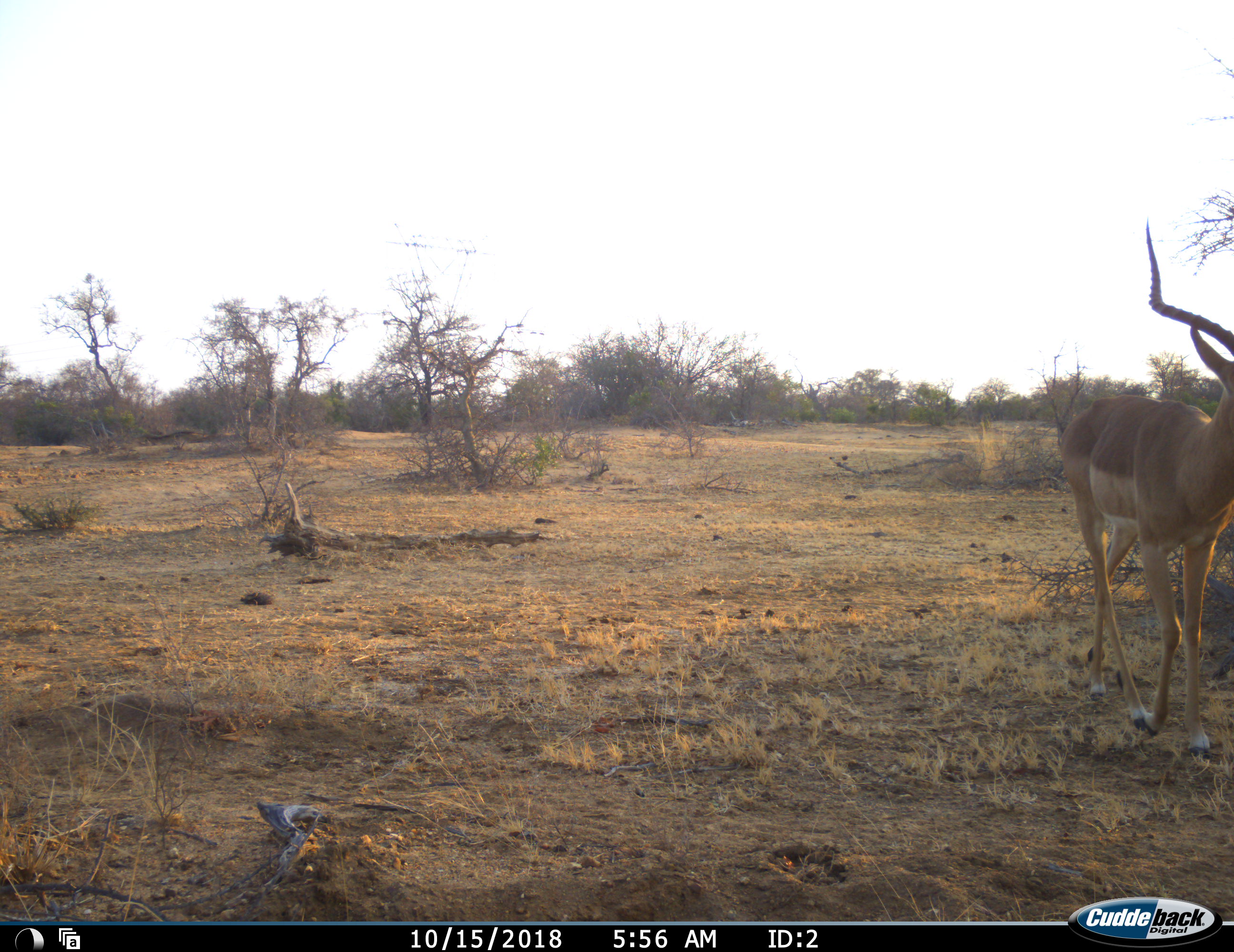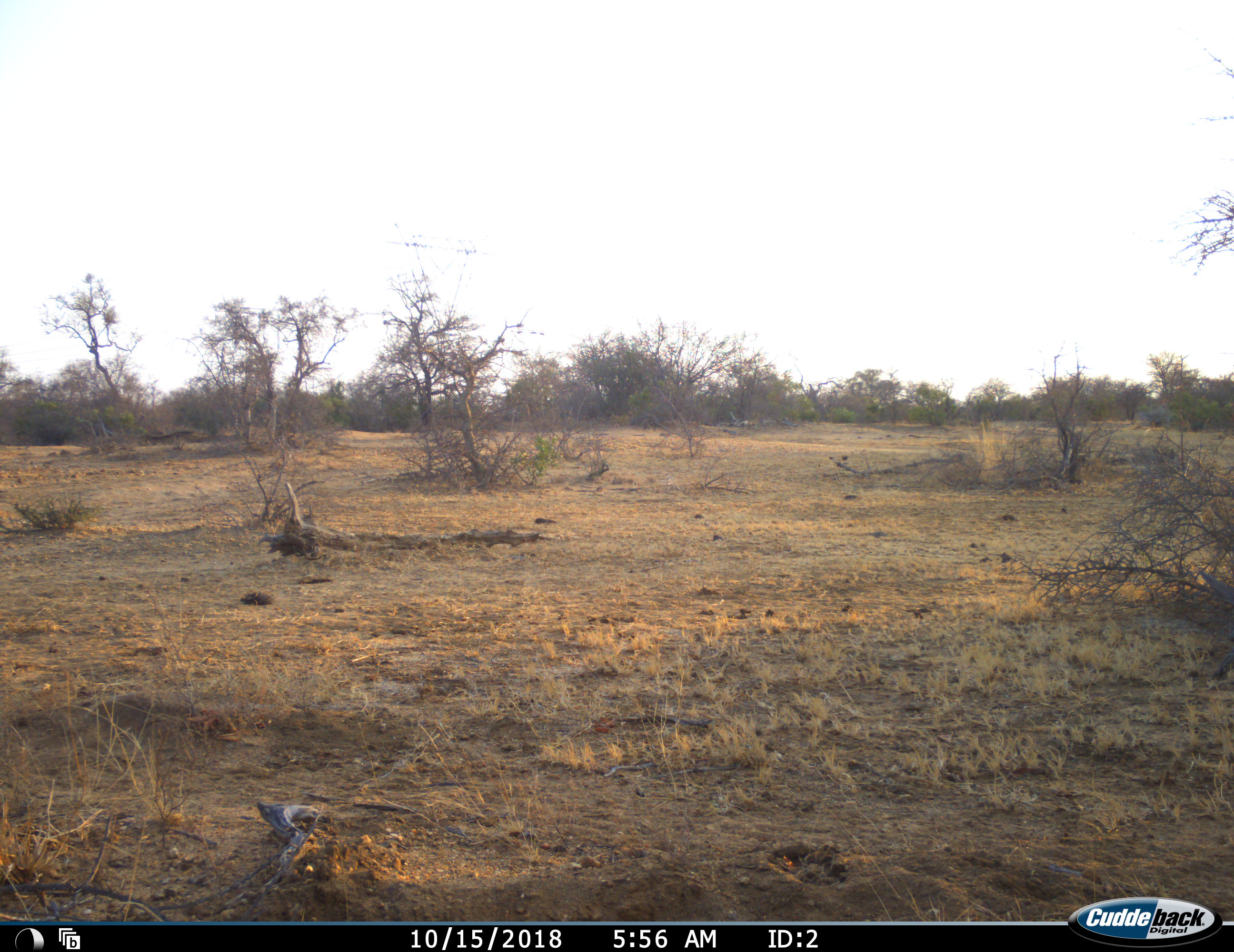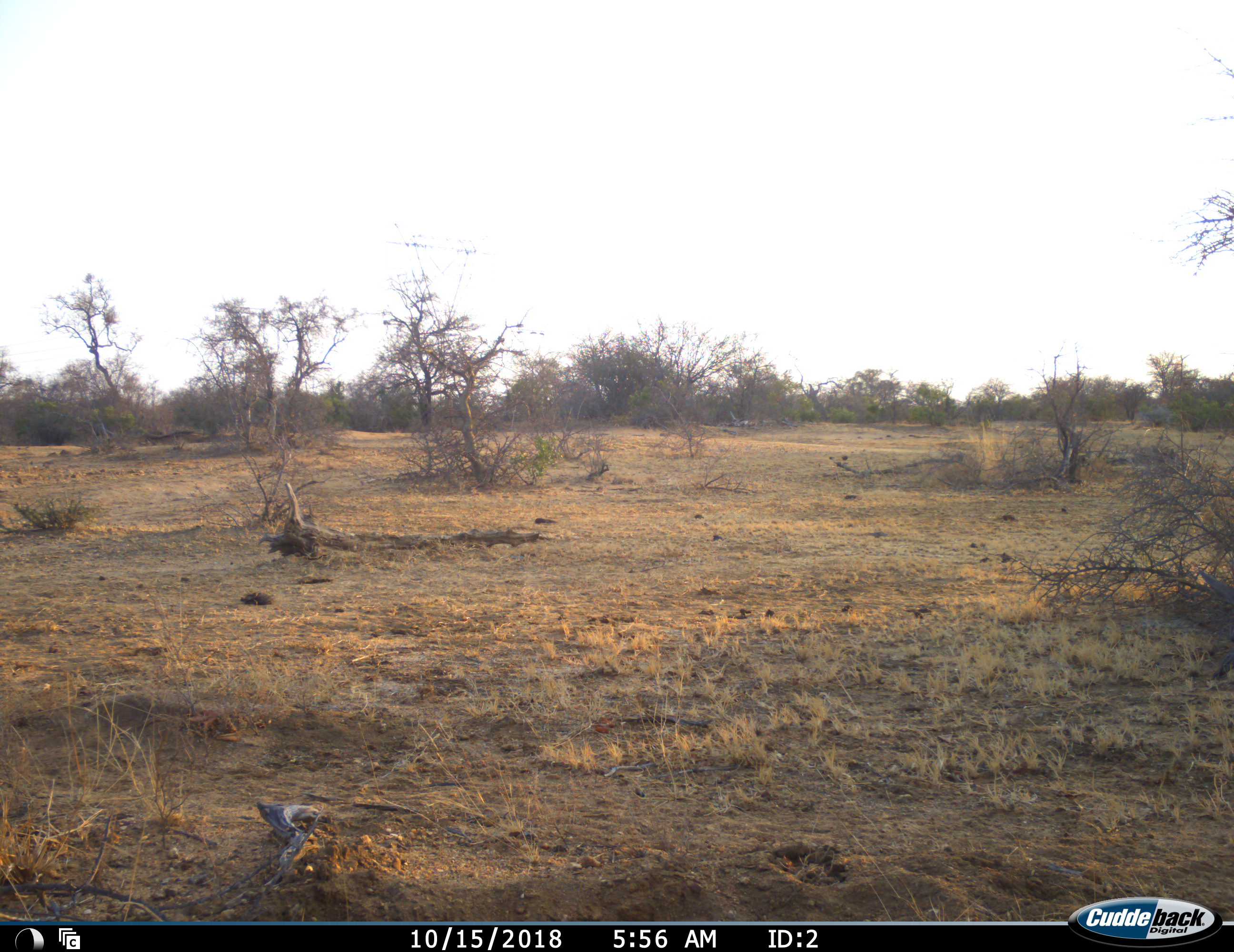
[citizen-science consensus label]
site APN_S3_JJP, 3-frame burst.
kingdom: Animalia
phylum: Chordata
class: Mammalia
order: Artiodactyla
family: Bovidae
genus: Aepyceros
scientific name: Aepyceros melampus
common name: impala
Impala (Aepyceros melampus), count 1. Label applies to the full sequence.